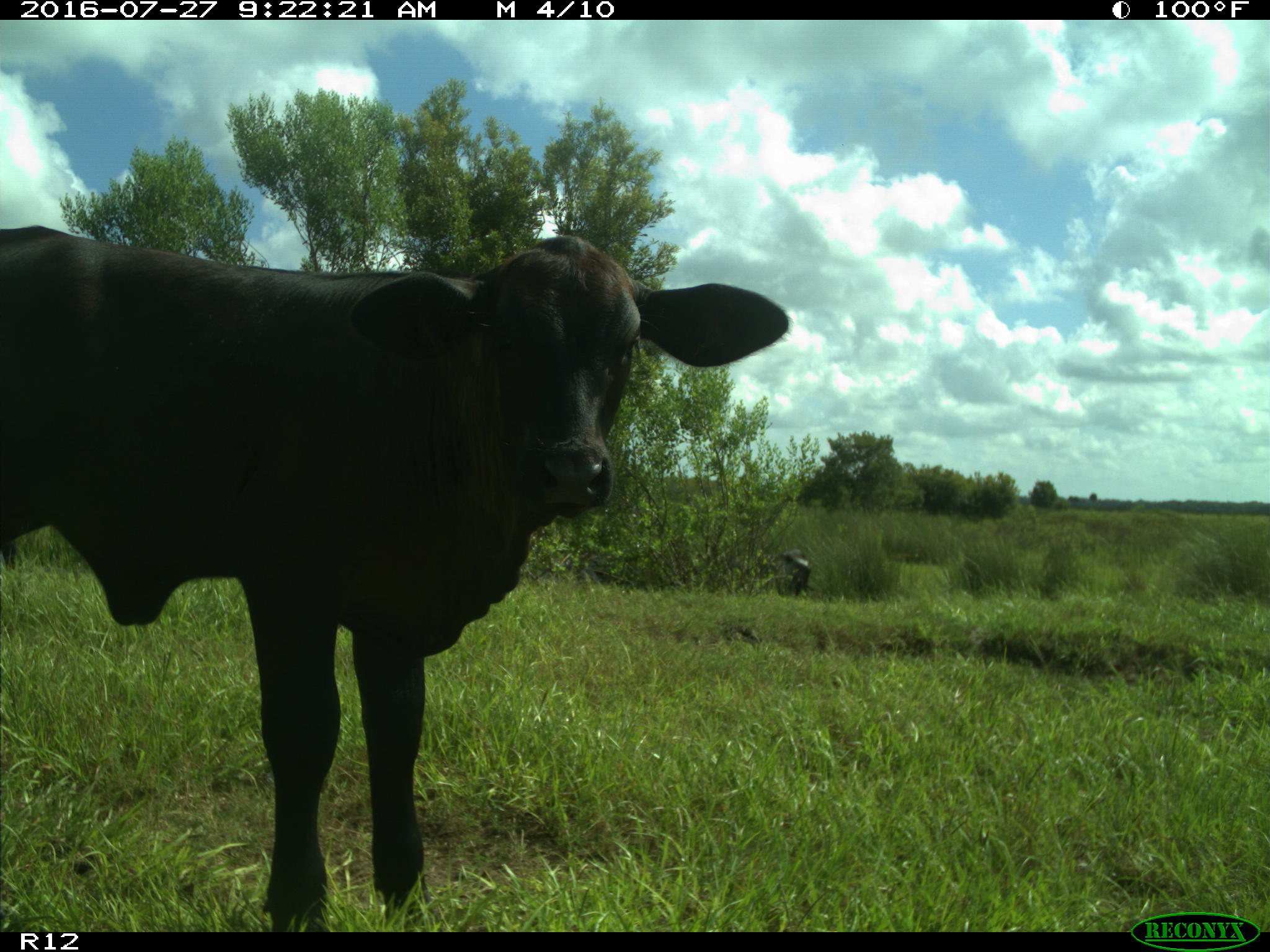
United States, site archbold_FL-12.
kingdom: Animalia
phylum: Chordata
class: Mammalia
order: Artiodactyla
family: Bovidae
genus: Bos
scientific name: Bos taurus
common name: domestic cow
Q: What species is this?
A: Bos taurus (domestic cow).